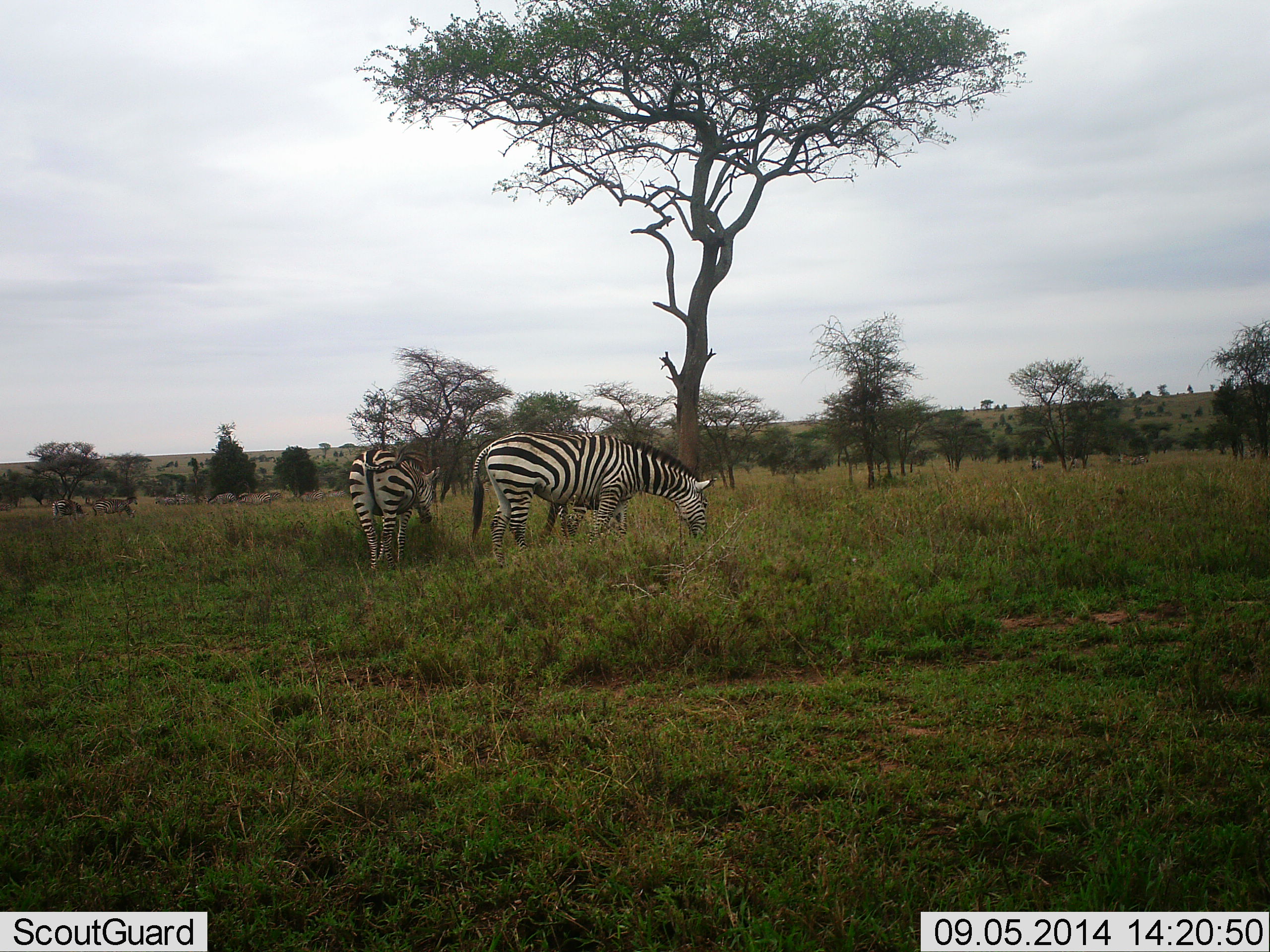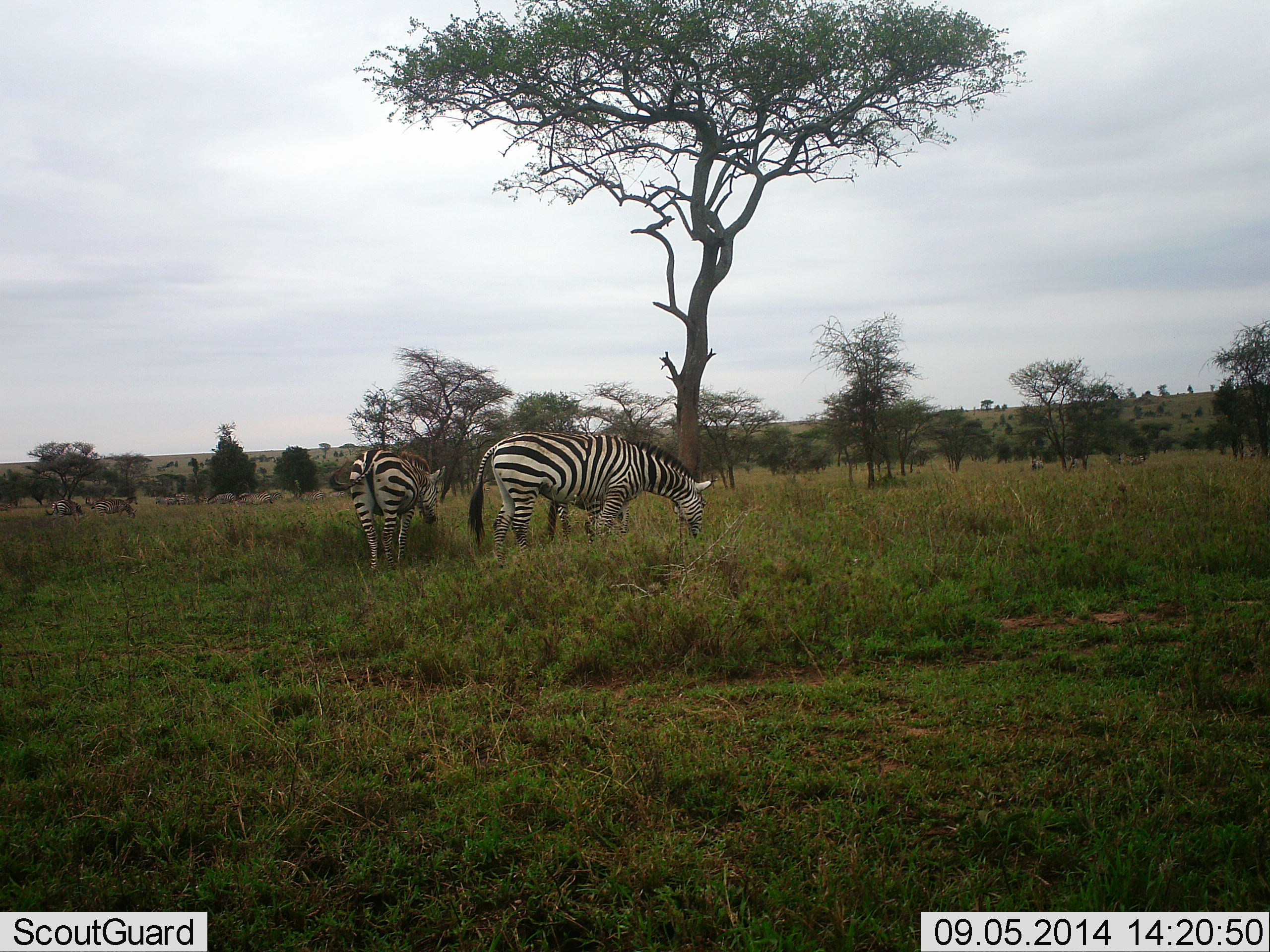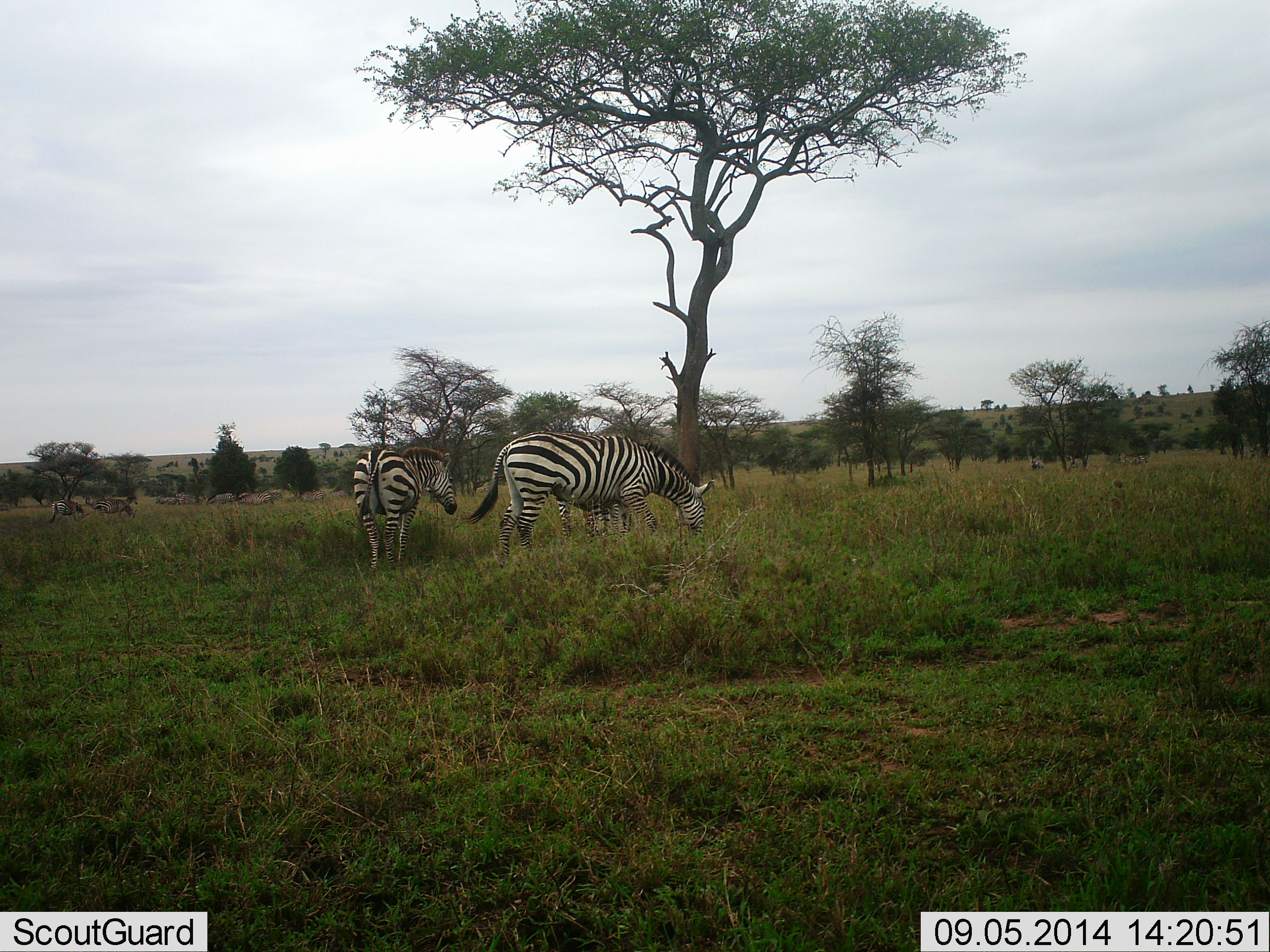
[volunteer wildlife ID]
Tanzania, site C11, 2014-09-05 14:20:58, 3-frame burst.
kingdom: Animalia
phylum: Chordata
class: Mammalia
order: Perissodactyla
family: Equidae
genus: Equus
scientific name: Equus quagga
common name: plains zebra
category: zebra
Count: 3.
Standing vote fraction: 50%.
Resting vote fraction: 0%.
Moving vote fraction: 10%.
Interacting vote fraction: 0%.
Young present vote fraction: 0%.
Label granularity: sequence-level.